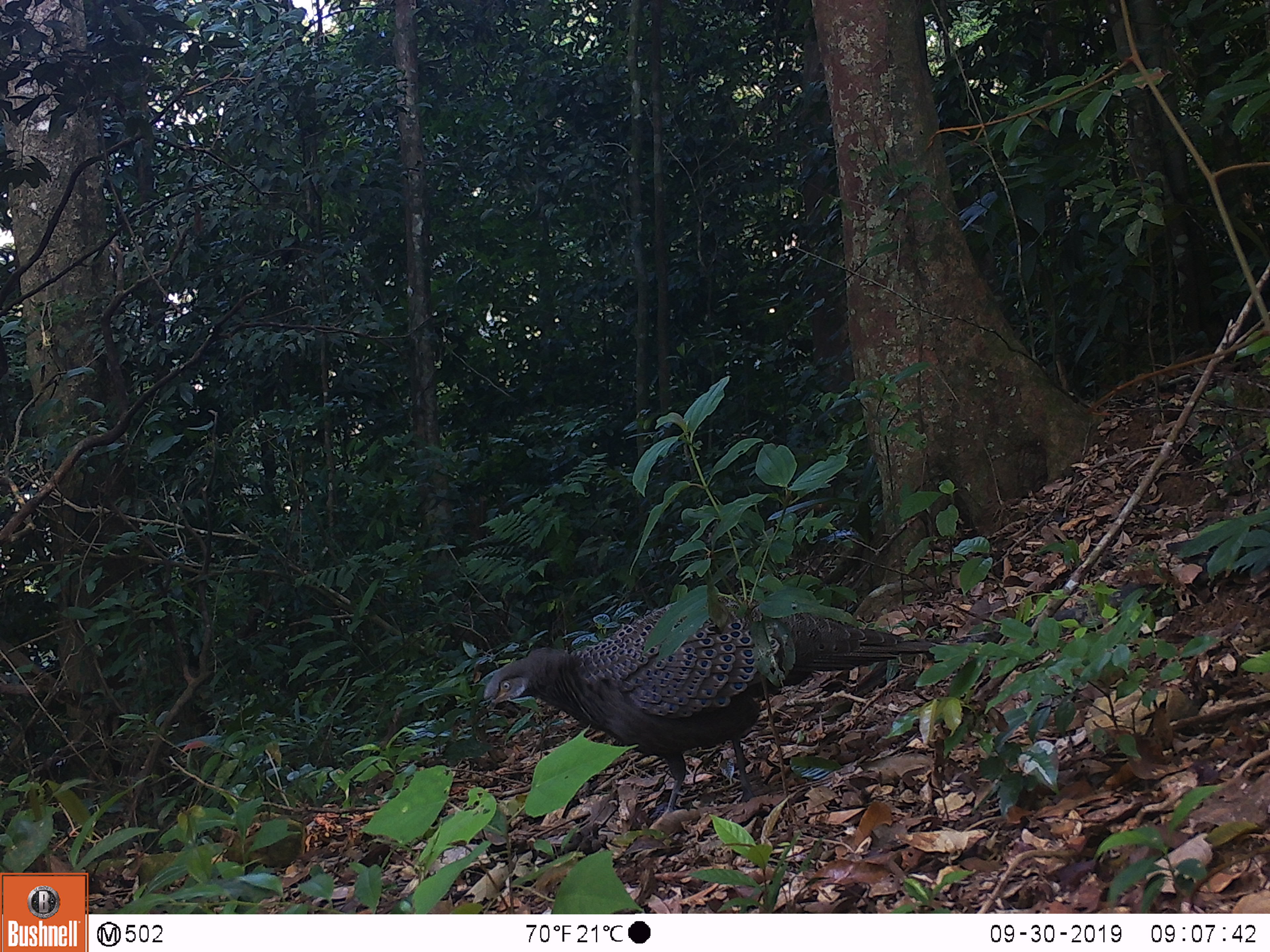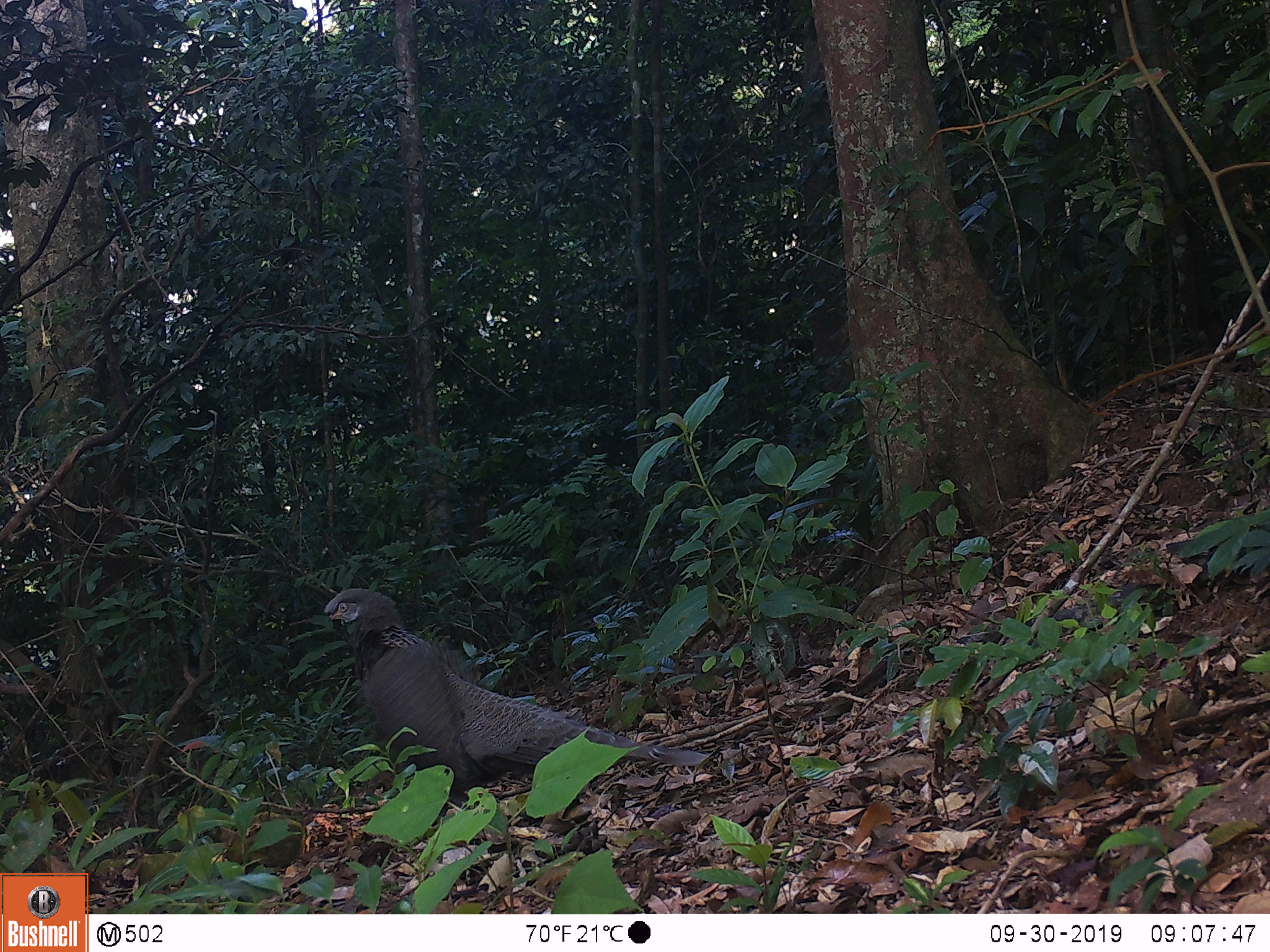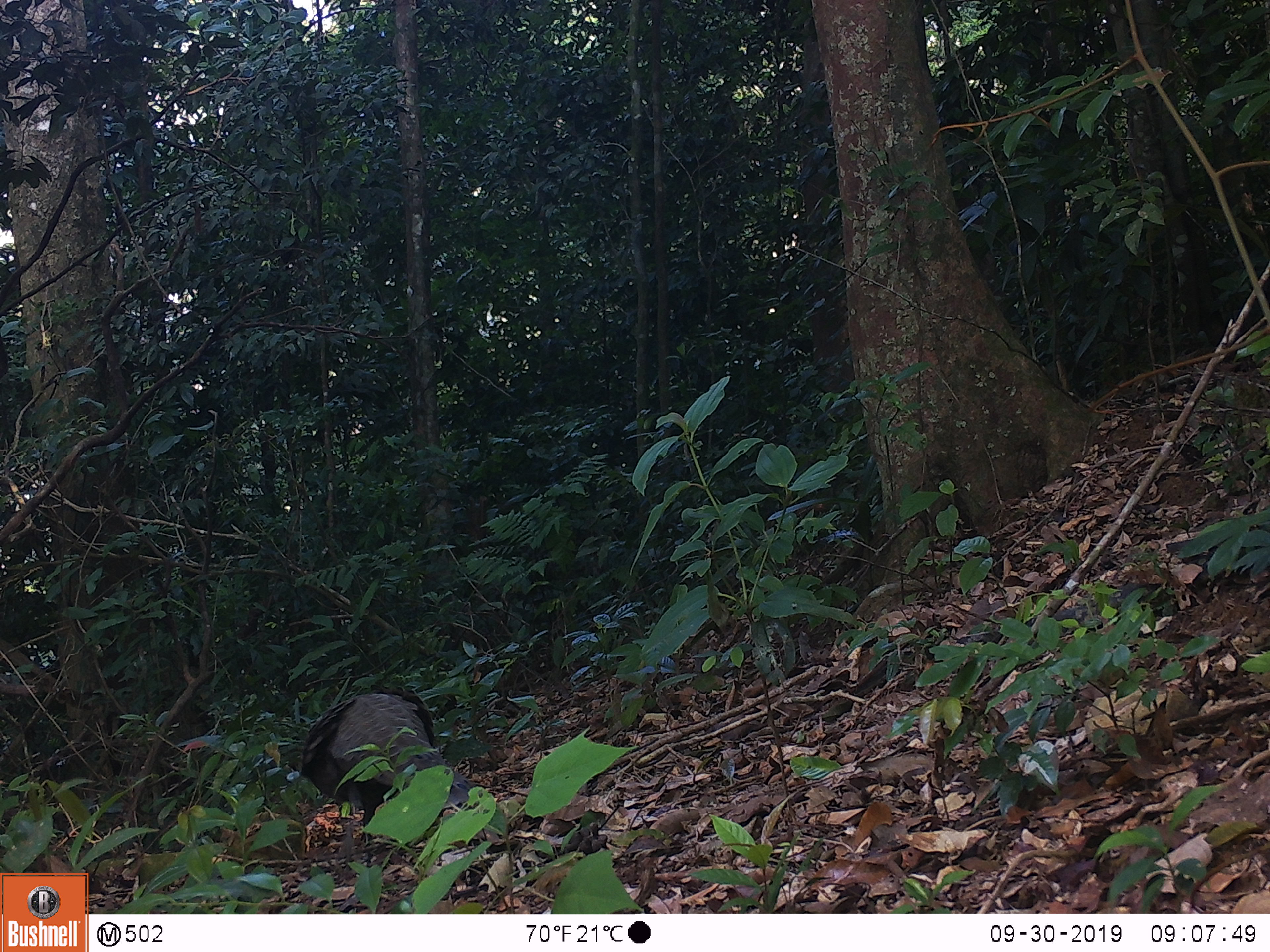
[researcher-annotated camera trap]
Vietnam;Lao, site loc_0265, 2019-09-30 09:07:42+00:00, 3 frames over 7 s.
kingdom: Animalia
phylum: Chordata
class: Aves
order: Galliformes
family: Phasianidae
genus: Polyplectron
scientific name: Polyplectron bicalcaratum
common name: gray peacock-pheasant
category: grey peacock pheasant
Grey peacock pheasant (gray peacock-pheasant) (Polyplectron bicalcaratum). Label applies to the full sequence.